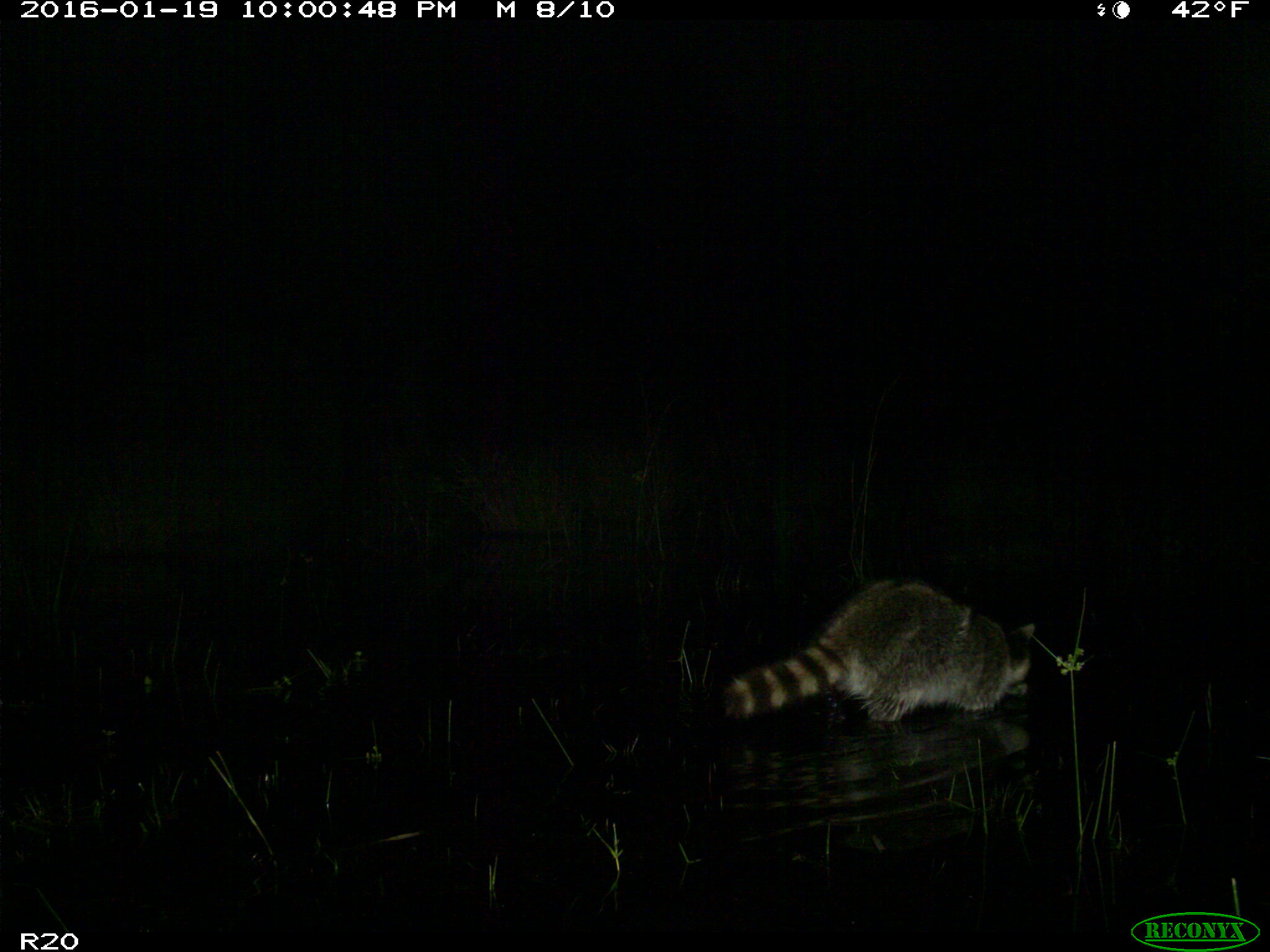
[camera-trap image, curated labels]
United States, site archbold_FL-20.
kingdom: Animalia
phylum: Chordata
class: Mammalia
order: Carnivora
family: Procyonidae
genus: Procyon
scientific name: Procyon lotor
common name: common raccoon